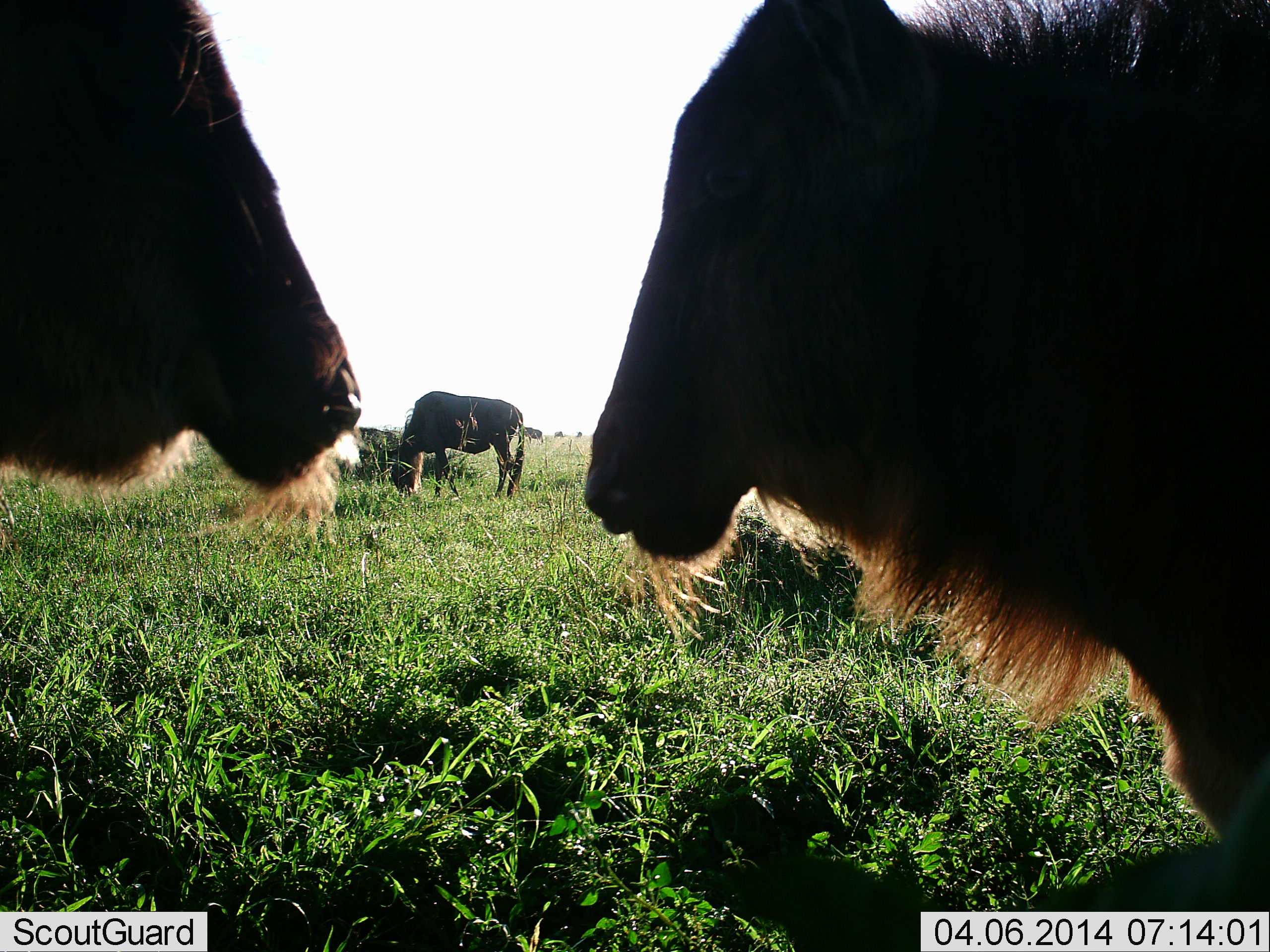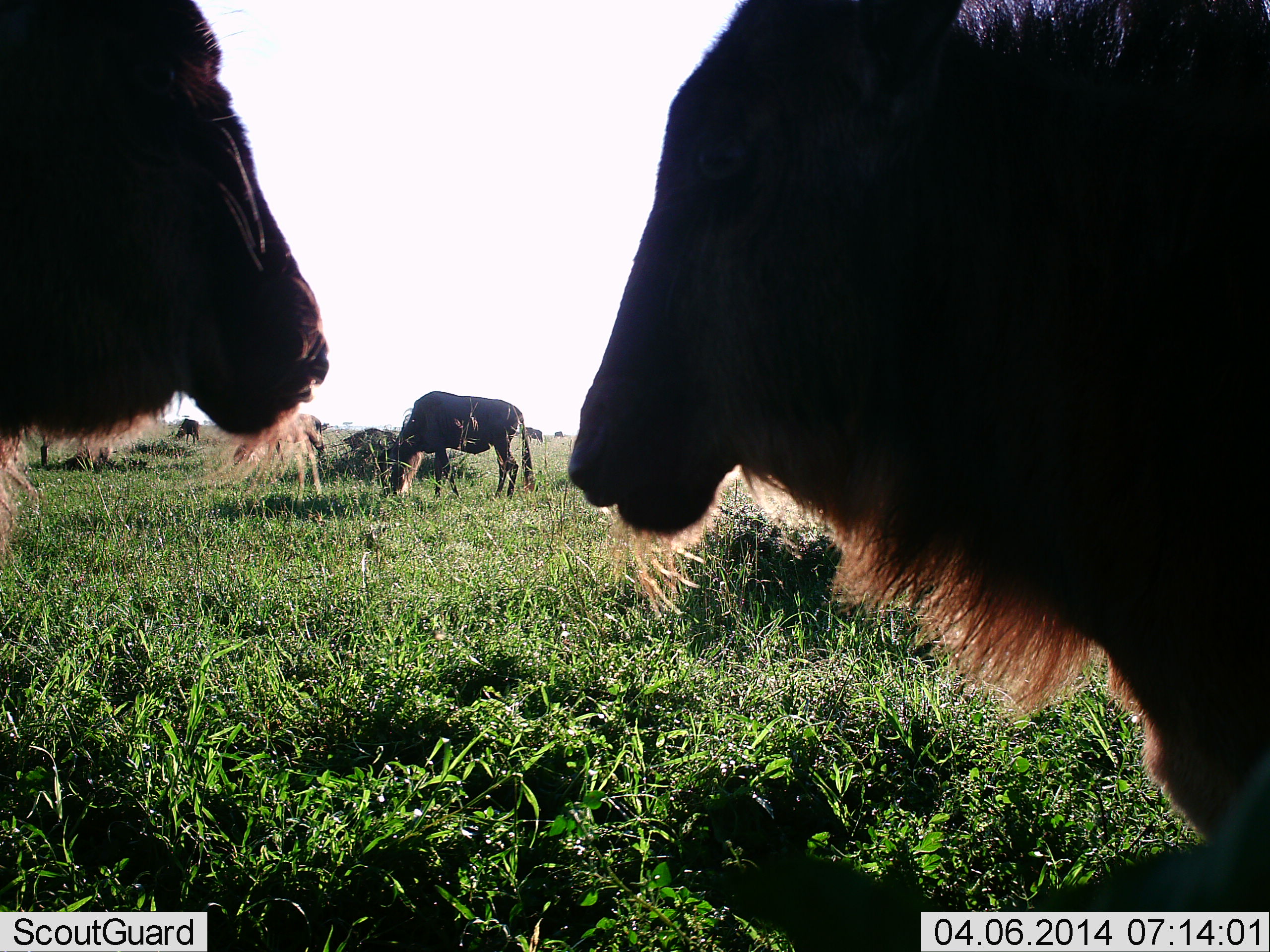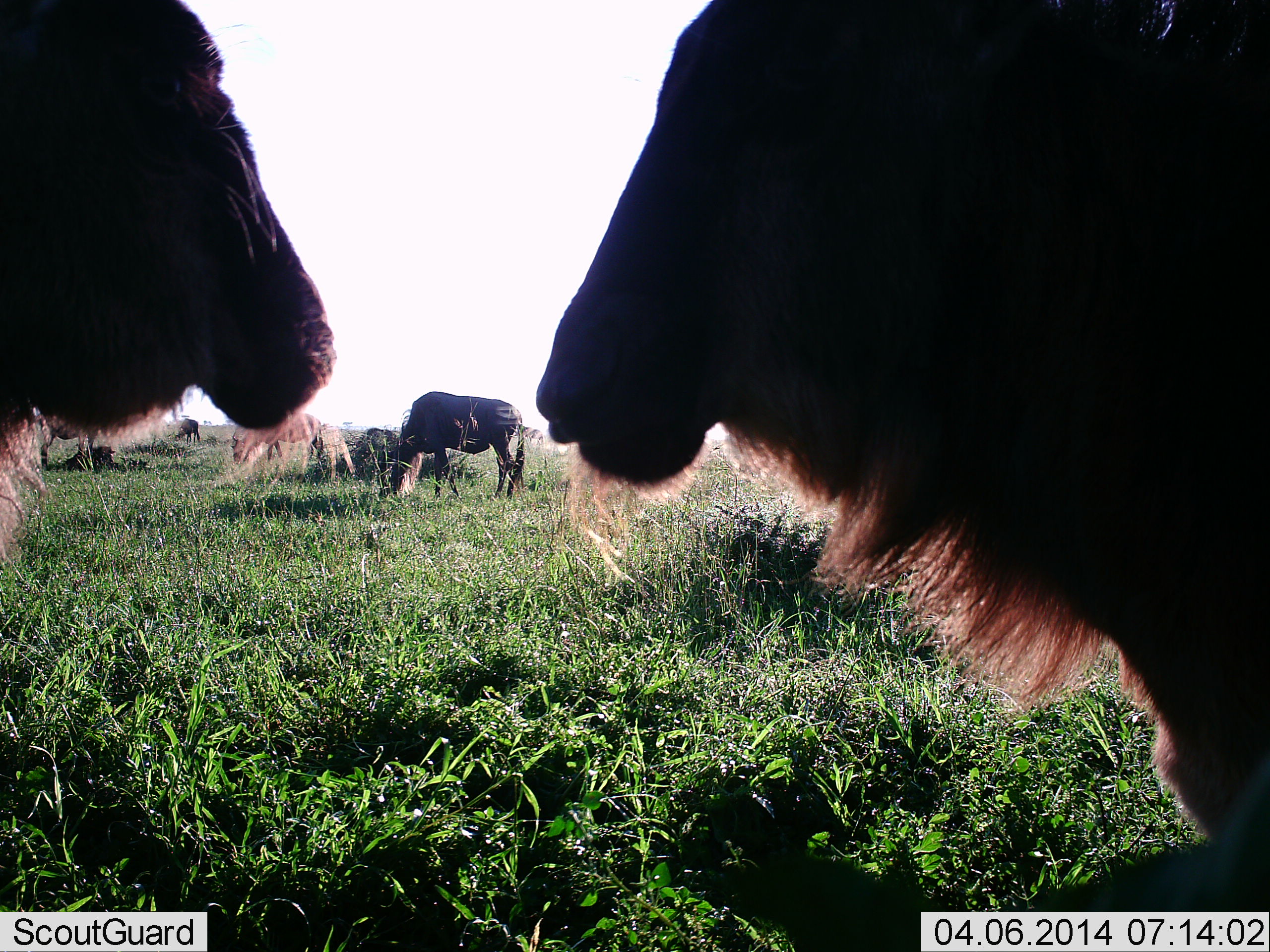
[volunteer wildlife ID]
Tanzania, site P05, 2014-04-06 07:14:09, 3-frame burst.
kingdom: Animalia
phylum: Chordata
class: Mammalia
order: Artiodactyla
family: Bovidae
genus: Connochaetes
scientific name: Connochaetes taurinus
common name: blue wildebeest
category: wildebeest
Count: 5.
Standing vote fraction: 91%.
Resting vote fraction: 18%.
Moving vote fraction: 18%.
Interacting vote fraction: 0%.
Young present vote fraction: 0%.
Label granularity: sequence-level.